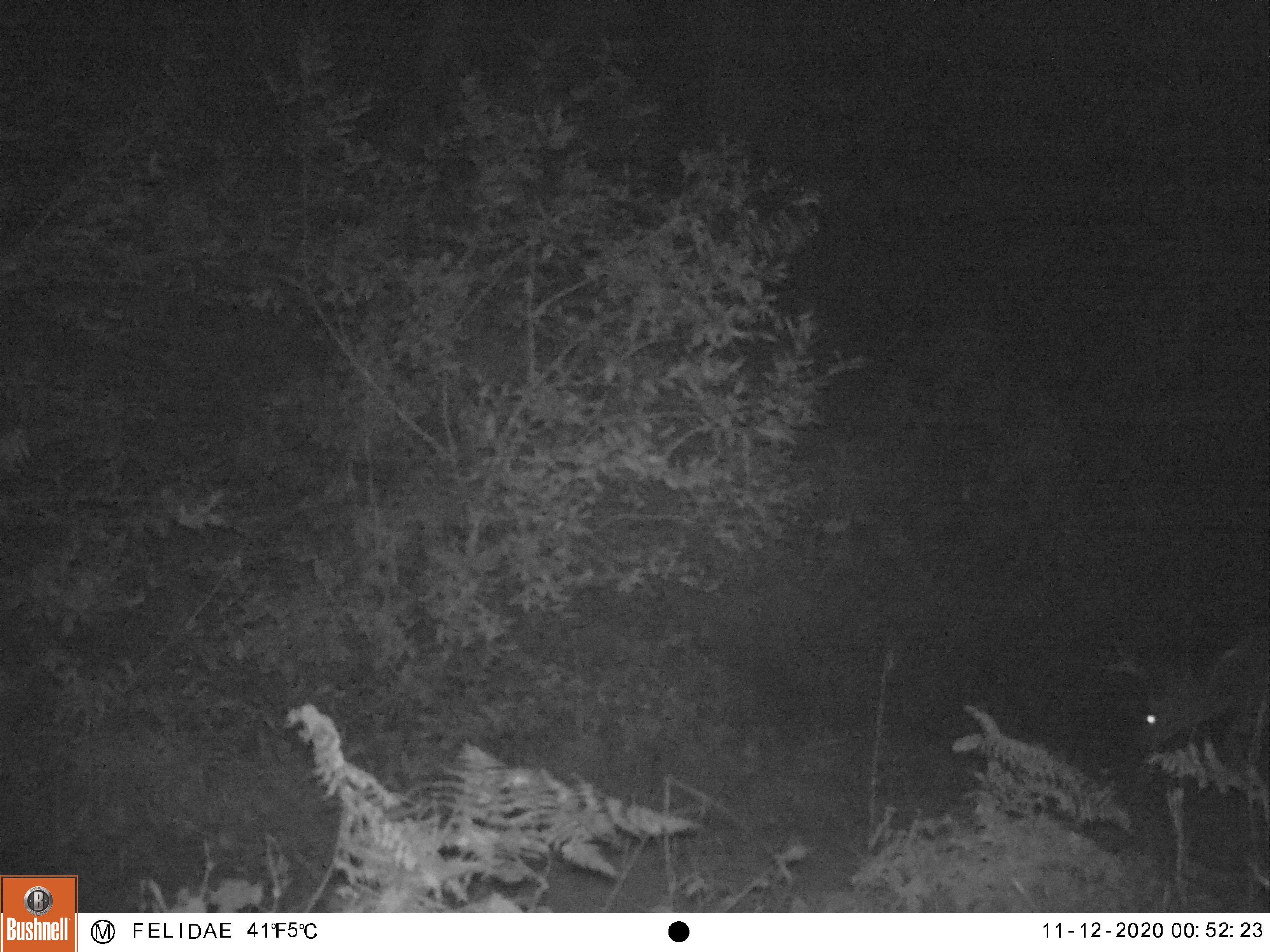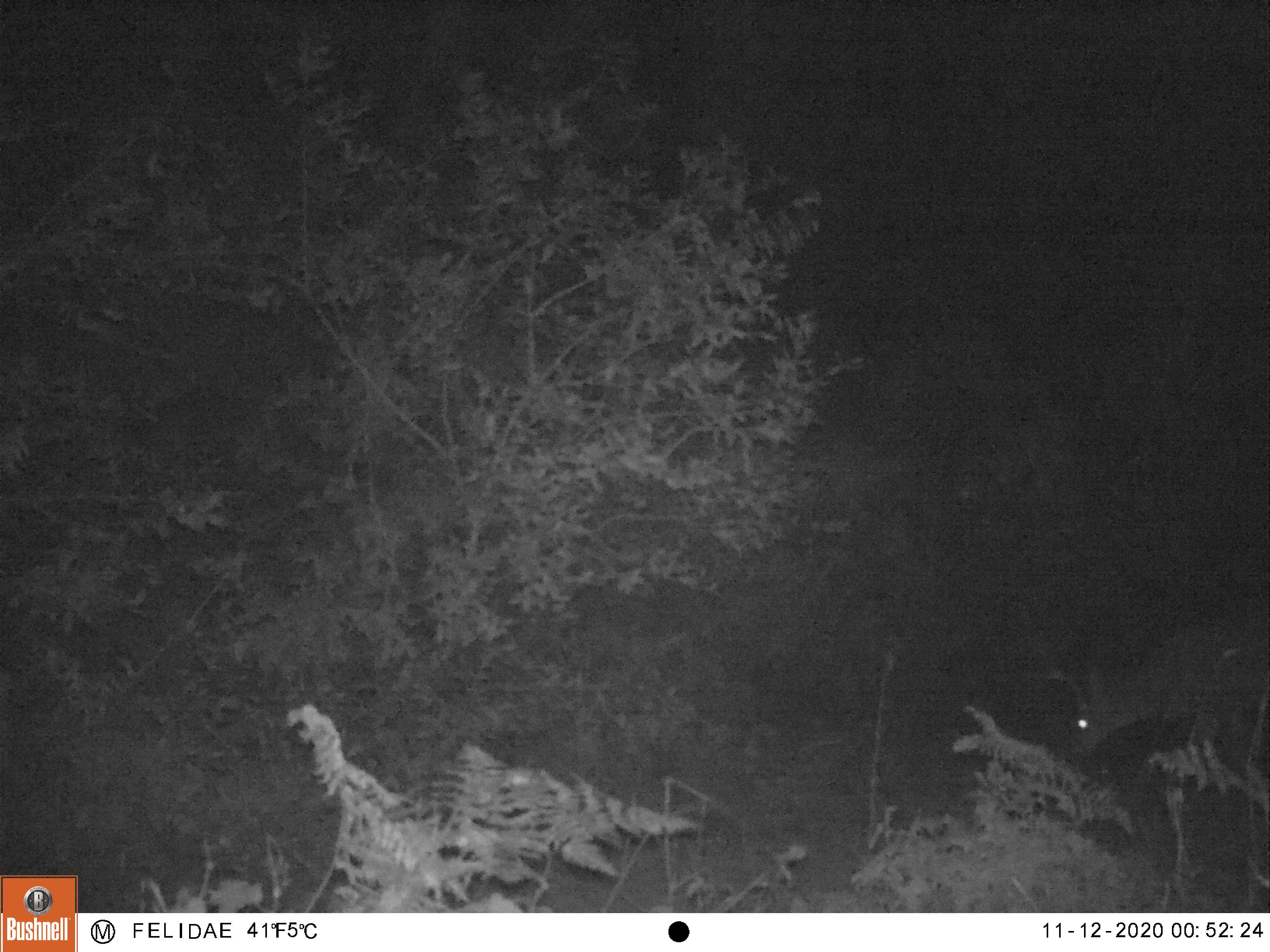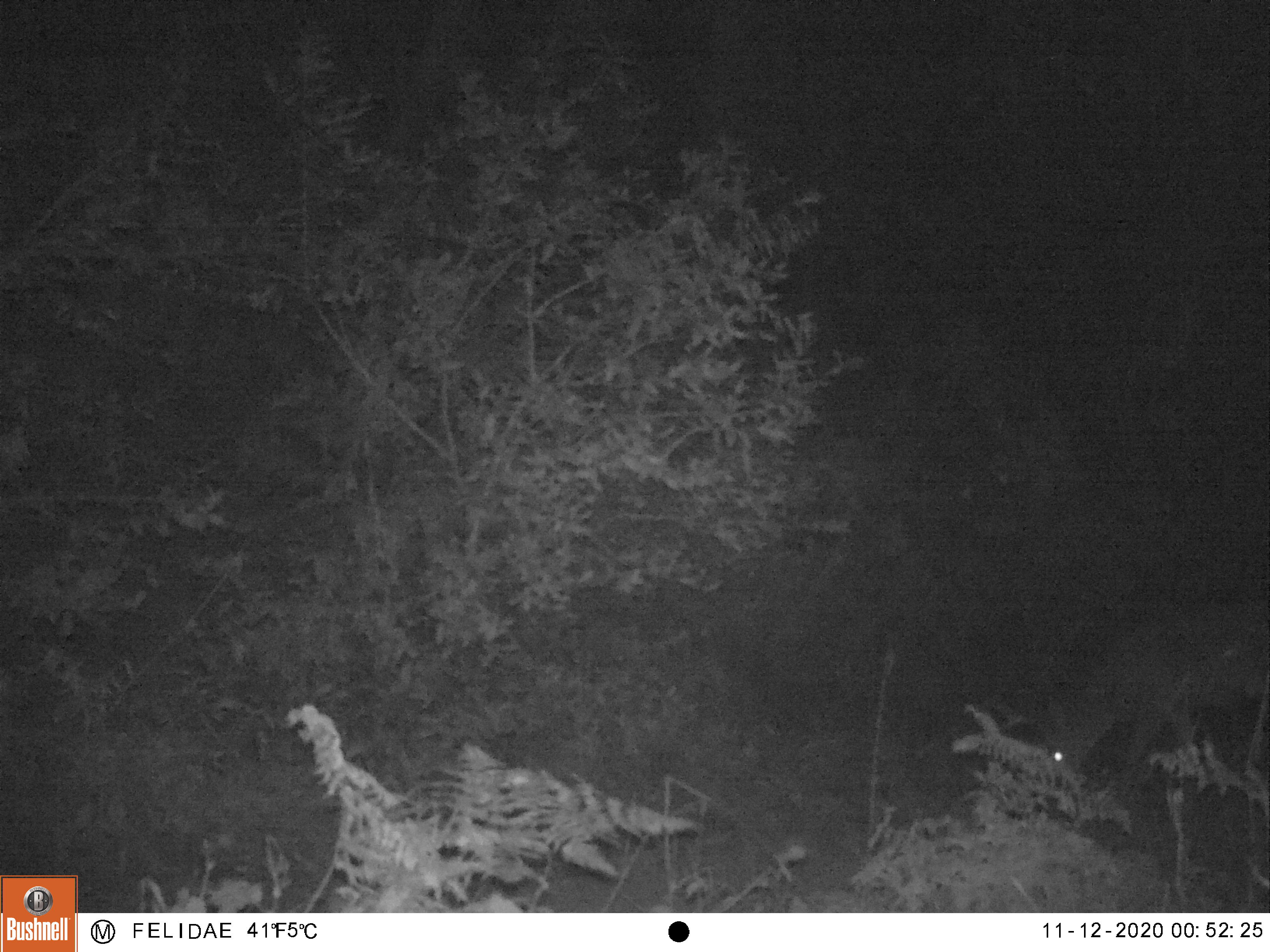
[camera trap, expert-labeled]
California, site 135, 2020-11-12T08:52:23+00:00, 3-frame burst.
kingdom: Animalia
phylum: Chordata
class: Mammalia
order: Artiodactyla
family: Cervidae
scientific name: Cervidae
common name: elk or deer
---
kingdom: Animalia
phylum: Chordata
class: Mammalia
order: Artiodactyla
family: Cervidae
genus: Odocoileus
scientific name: Odocoileus hemionus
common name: mule deer